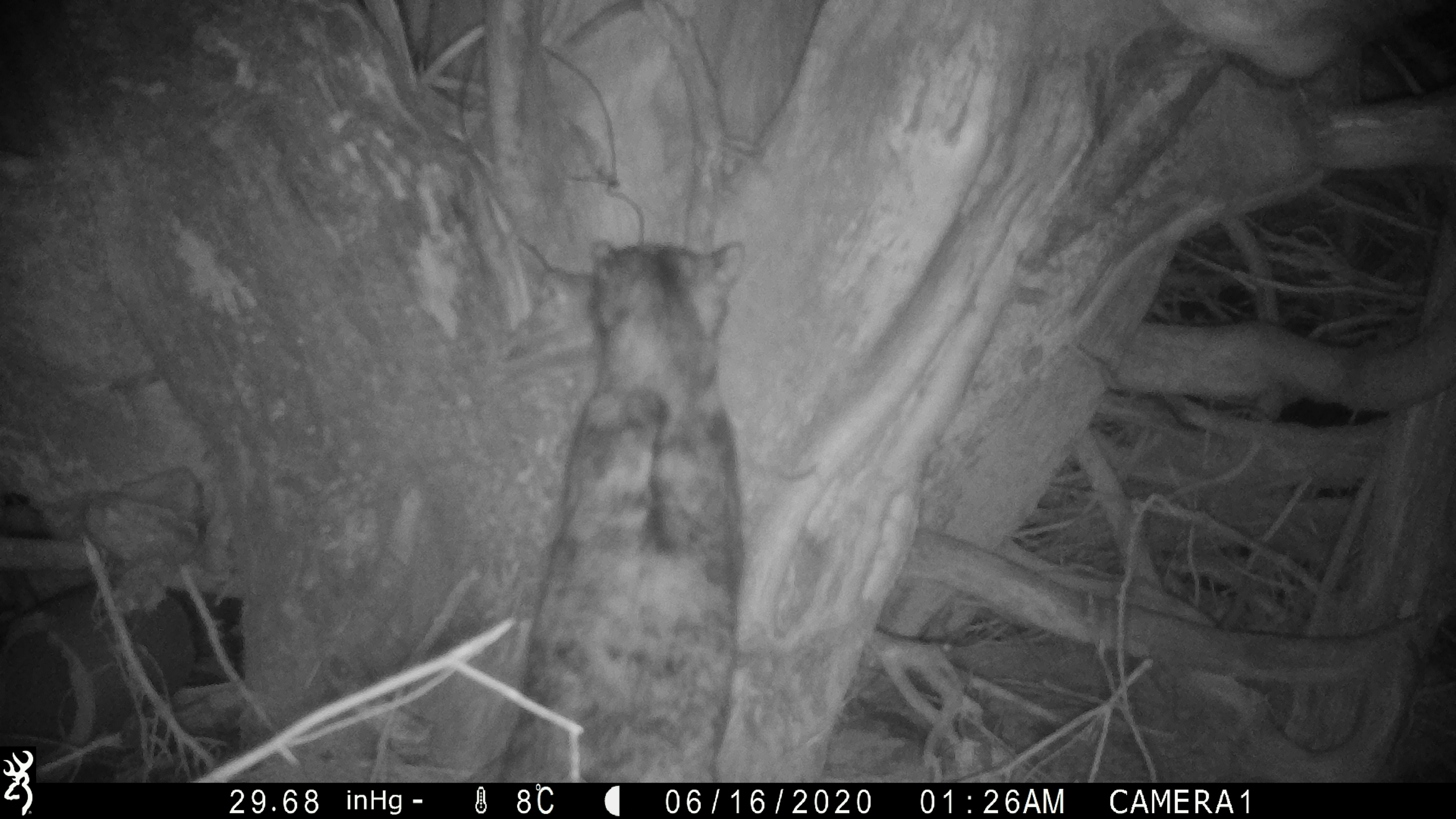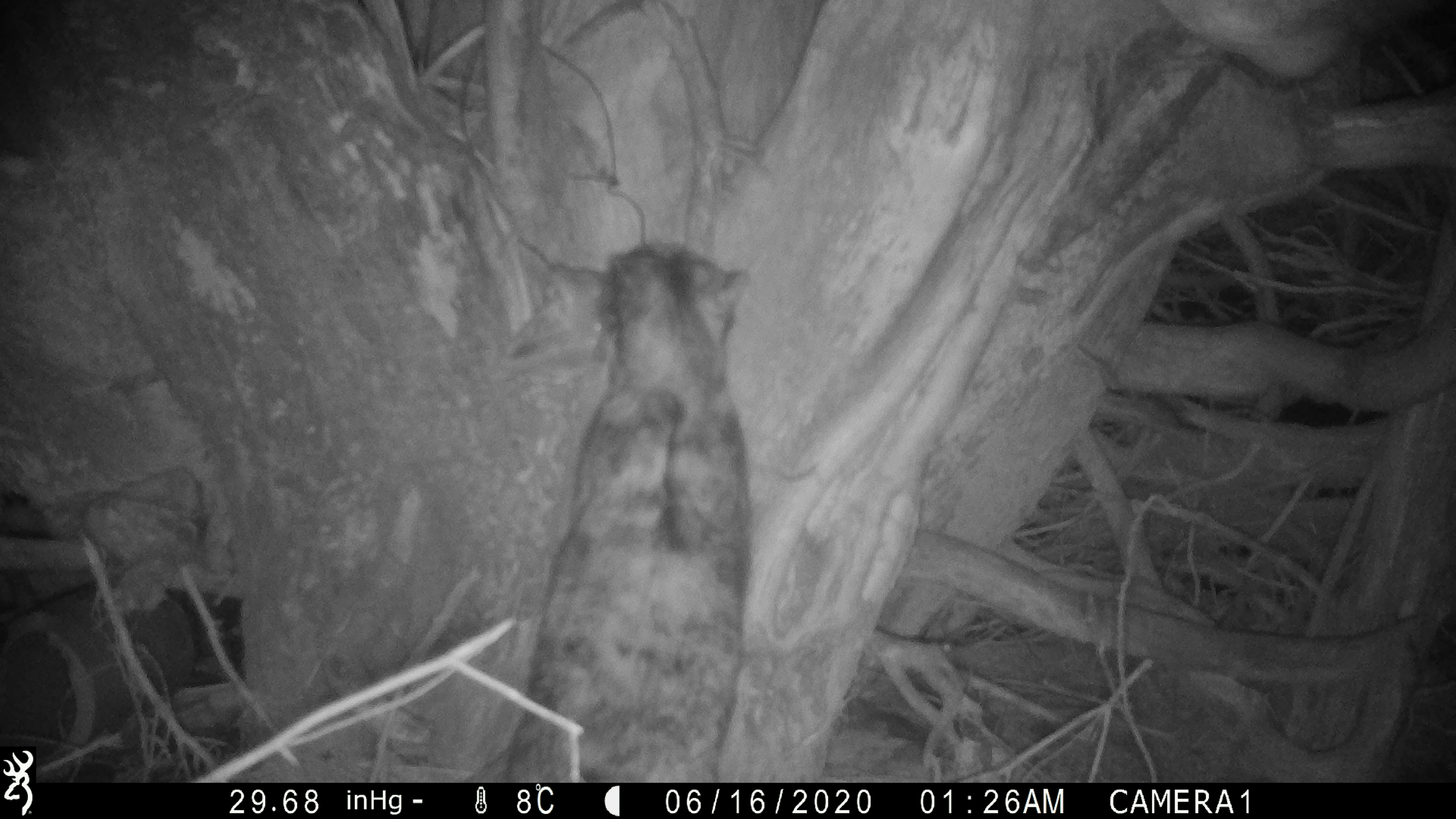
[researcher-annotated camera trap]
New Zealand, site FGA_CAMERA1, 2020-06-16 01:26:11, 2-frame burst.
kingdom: Animalia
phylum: Chordata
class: Mammalia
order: Carnivora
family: Felidae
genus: Felis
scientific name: Felis catus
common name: domestic cat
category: cat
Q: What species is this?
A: Cat (domestic cat) (Felis catus).